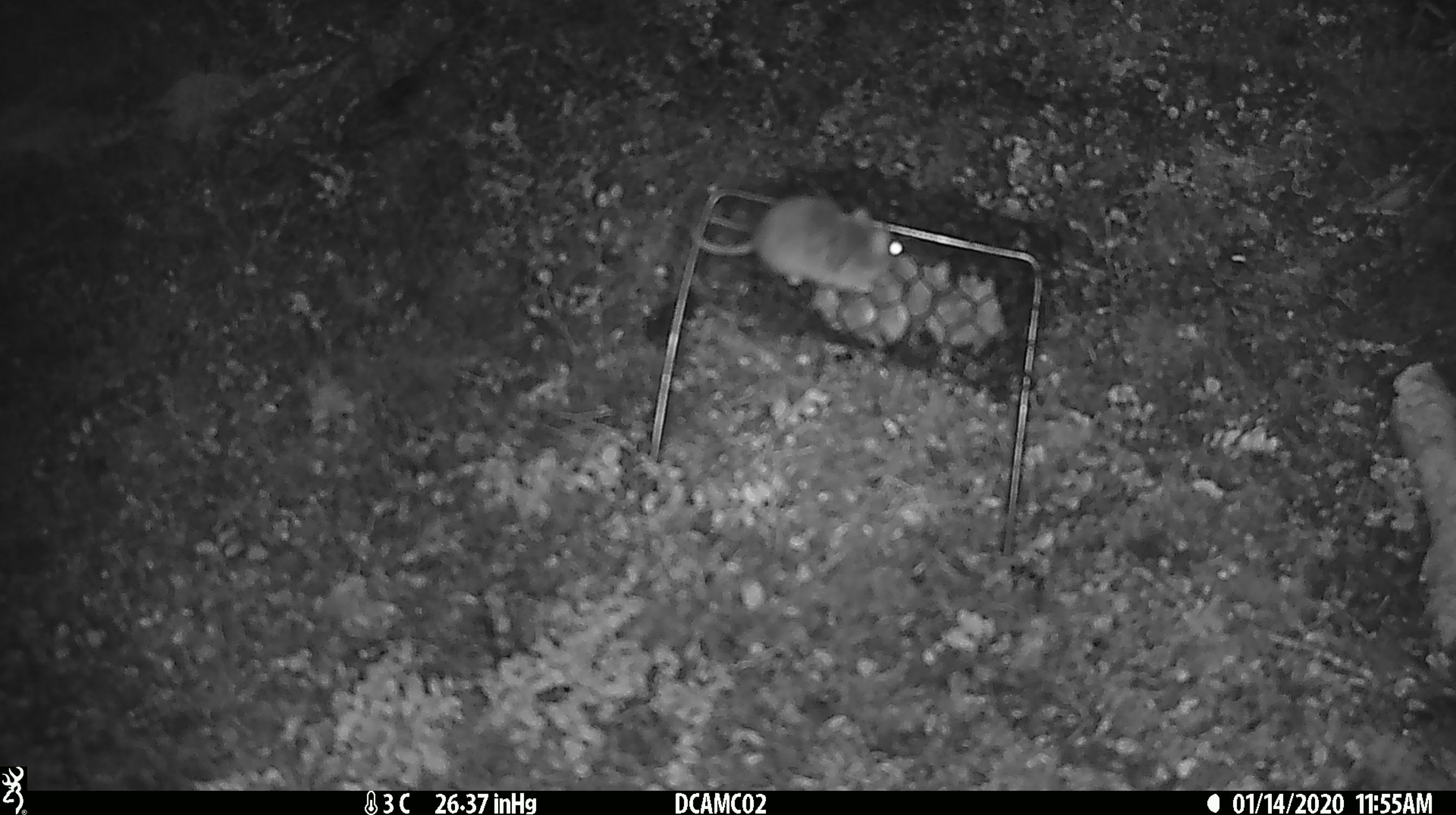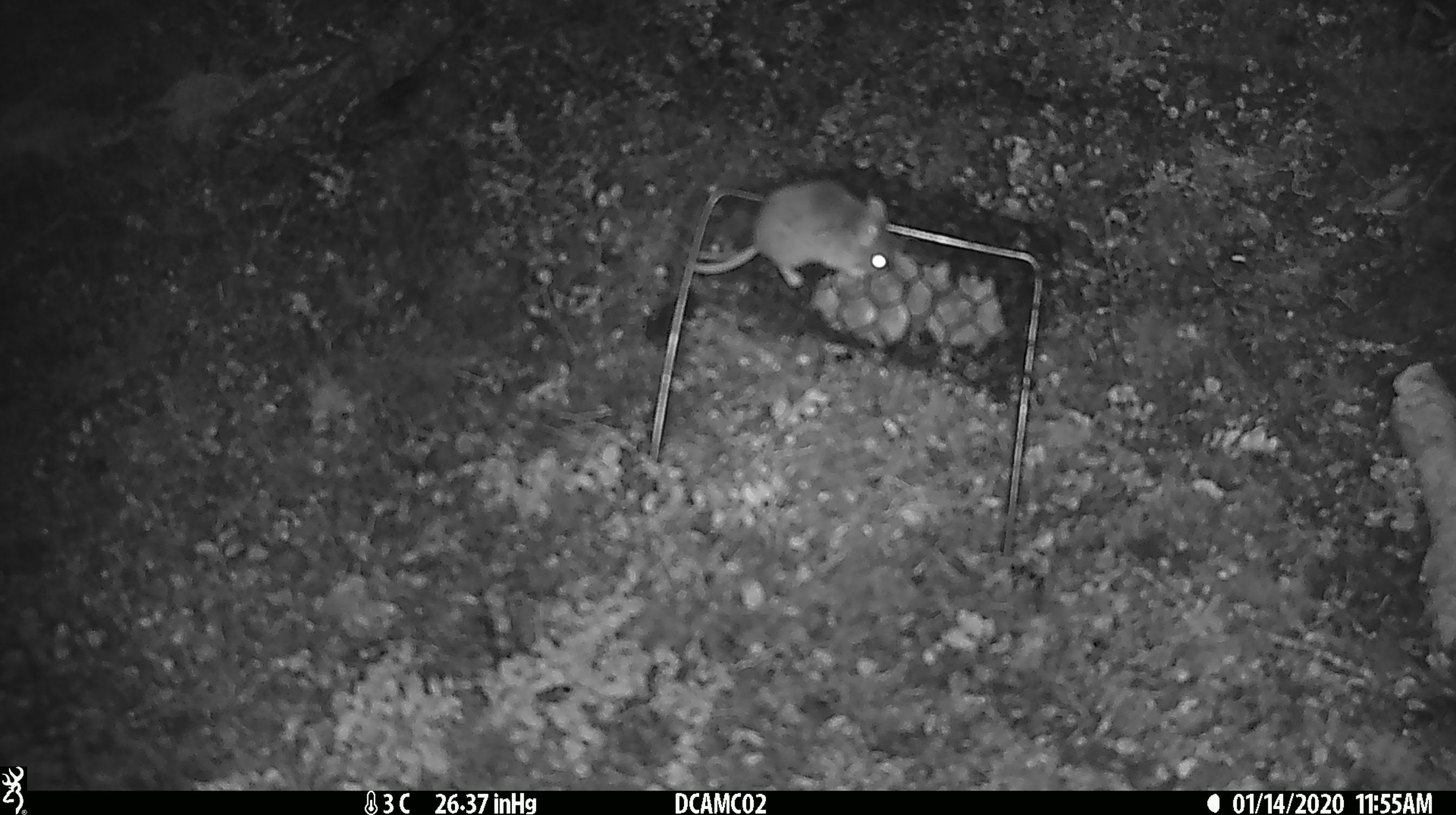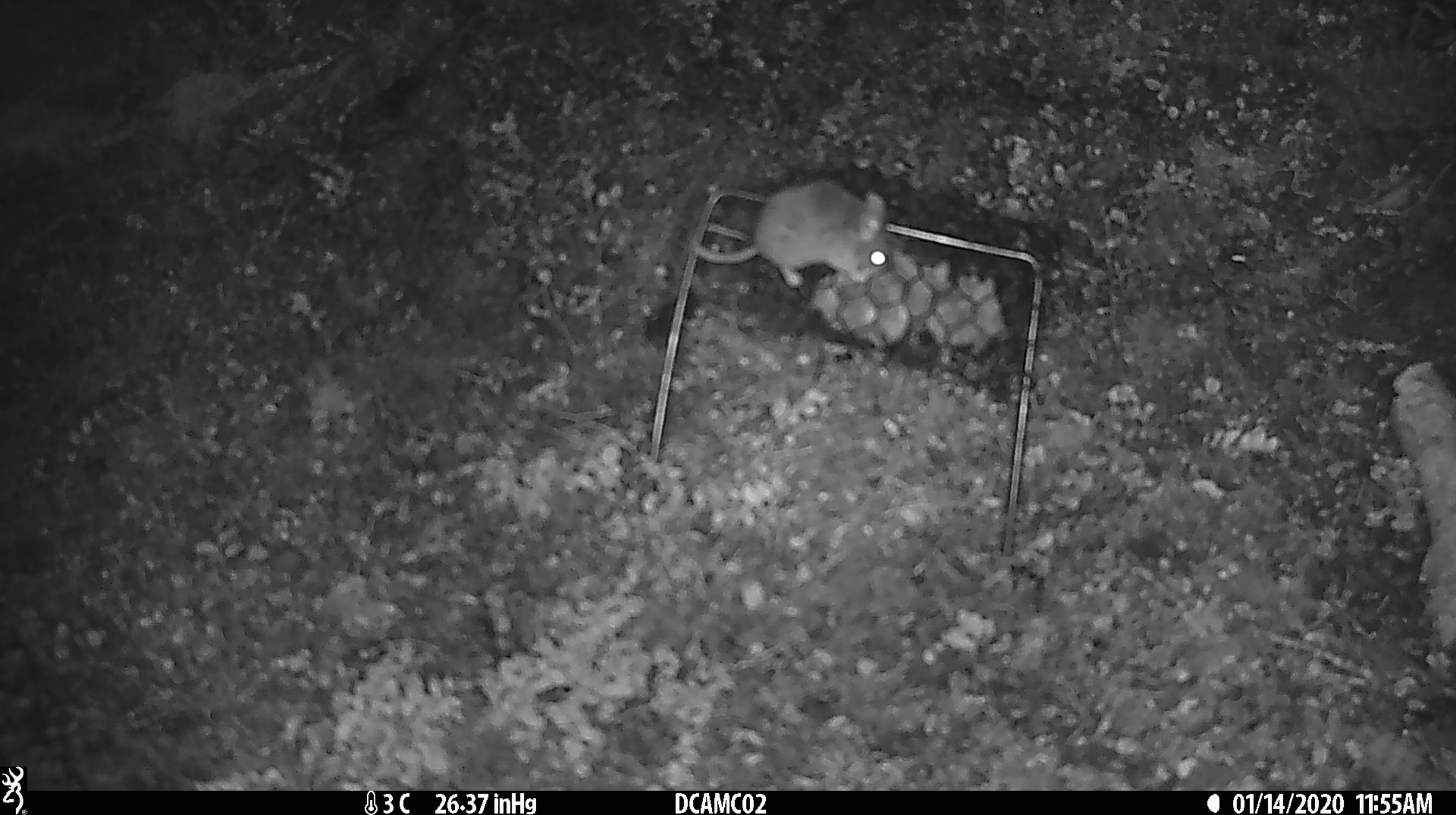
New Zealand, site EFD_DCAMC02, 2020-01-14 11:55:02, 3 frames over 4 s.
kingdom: Animalia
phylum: Chordata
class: Mammalia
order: Rodentia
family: Muridae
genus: Mus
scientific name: Mus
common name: mouse